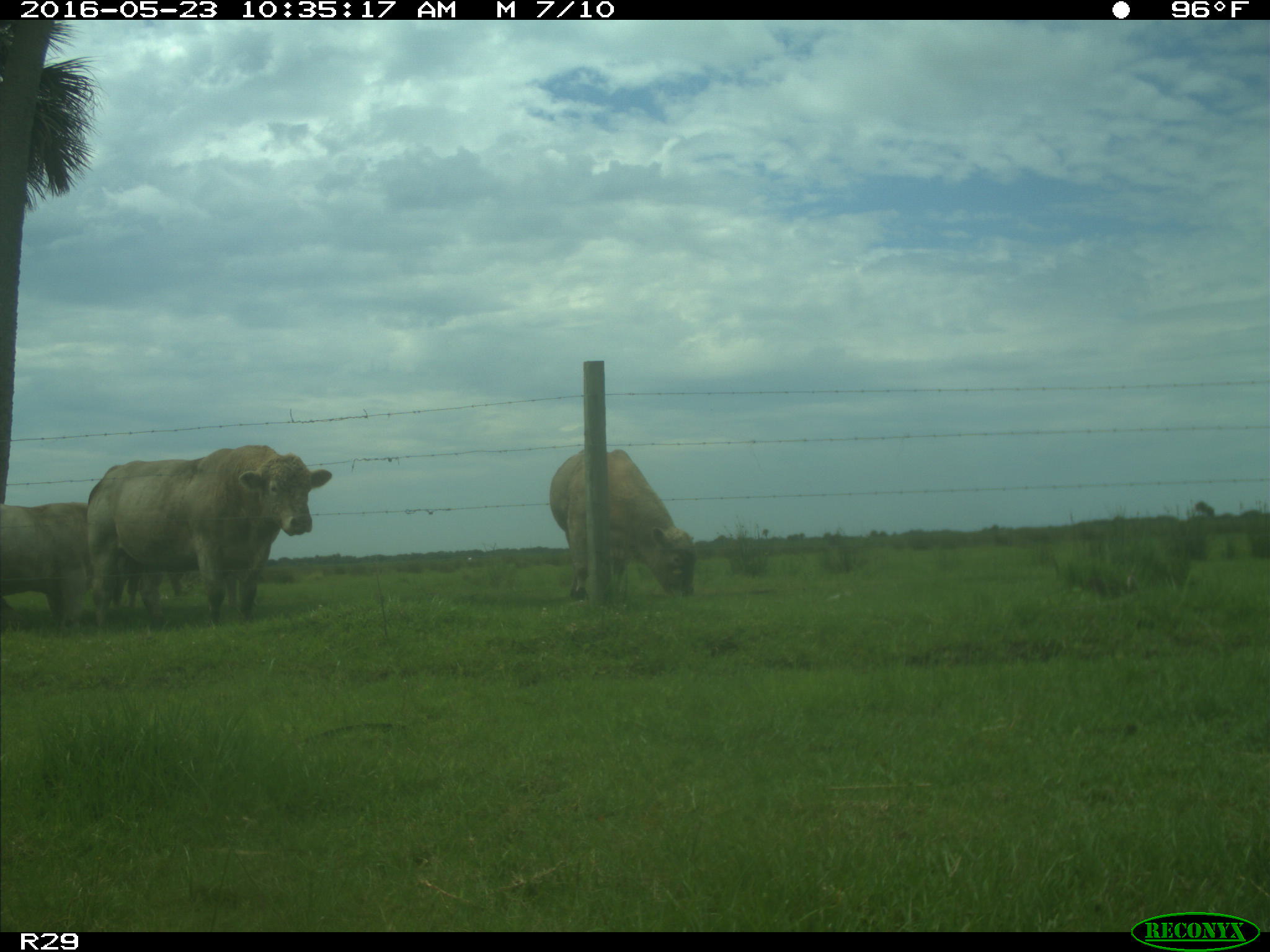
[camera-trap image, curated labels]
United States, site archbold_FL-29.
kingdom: Animalia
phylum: Chordata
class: Mammalia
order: Artiodactyla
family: Bovidae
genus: Bos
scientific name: Bos taurus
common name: domestic cow